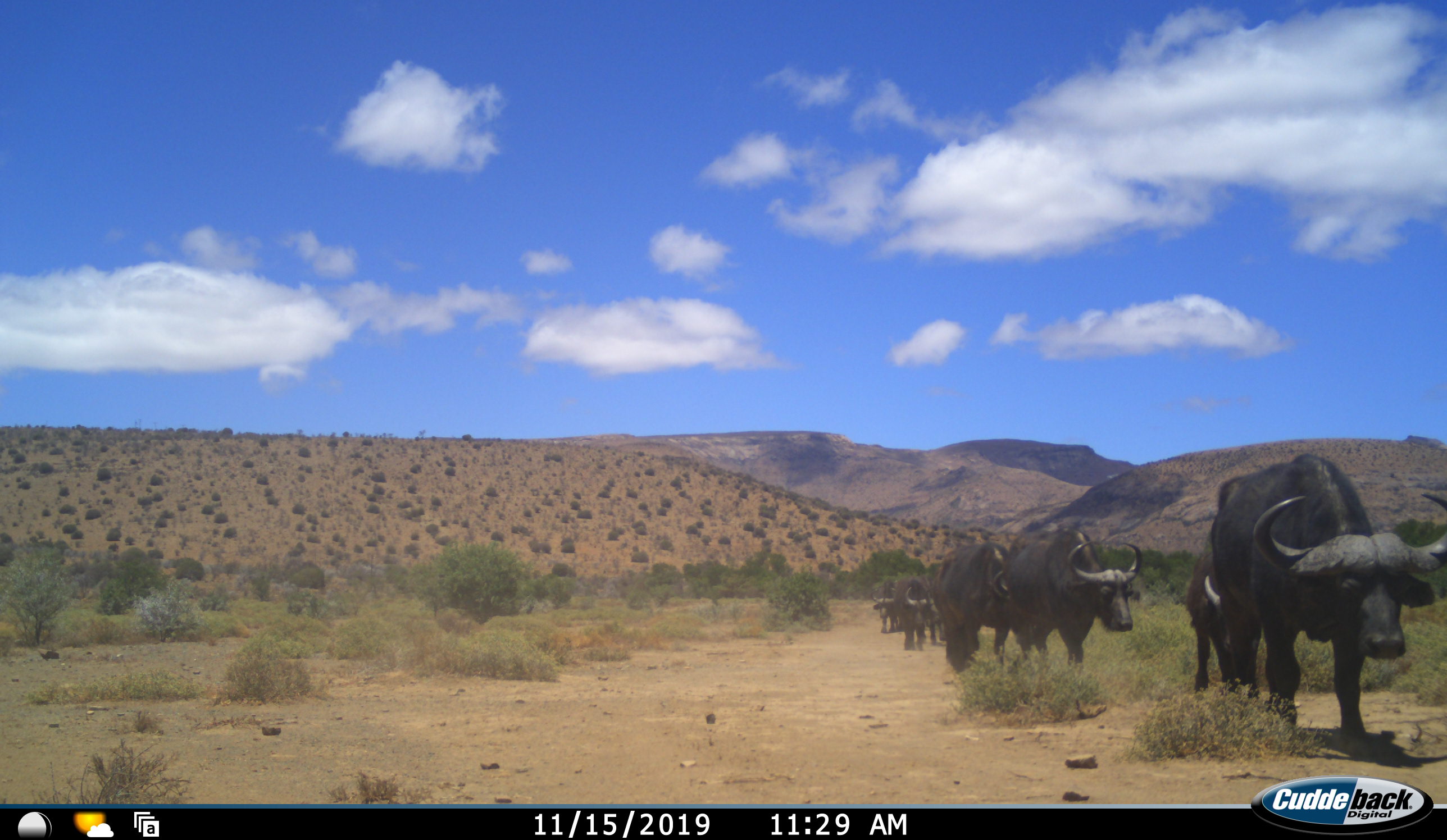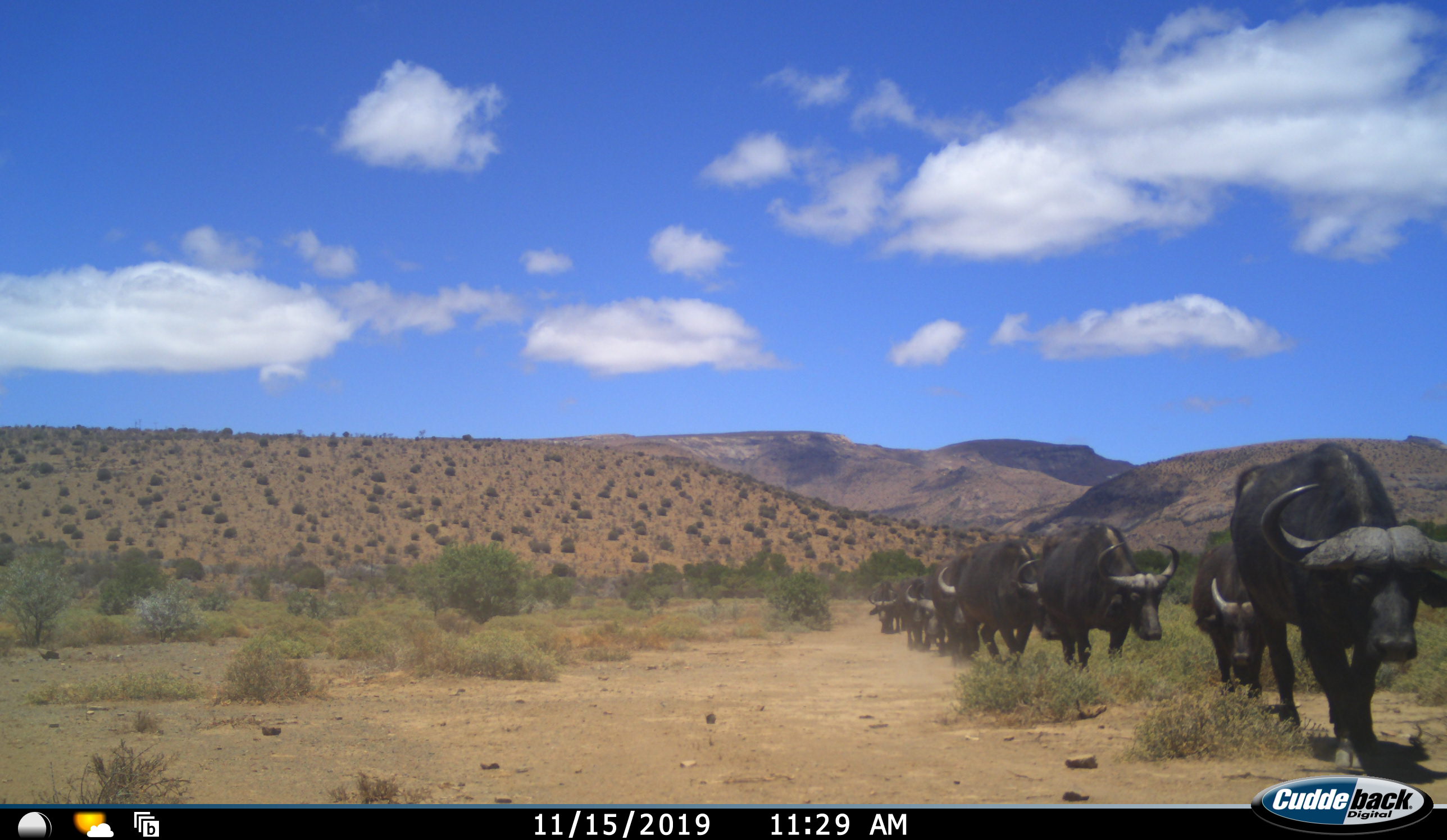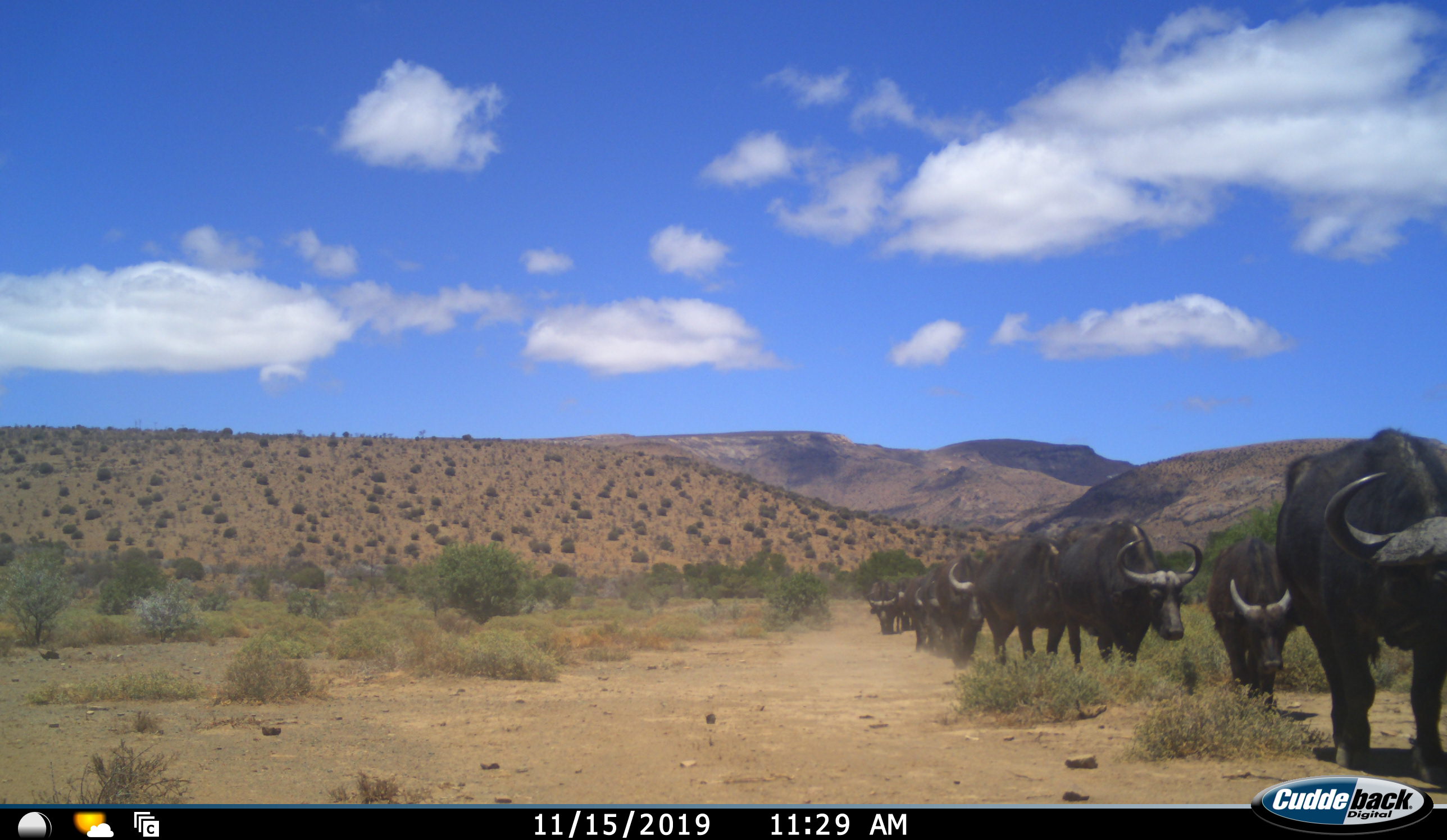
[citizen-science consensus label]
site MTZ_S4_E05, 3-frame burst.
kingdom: Animalia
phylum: Chordata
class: Mammalia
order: Artiodactyla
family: Bovidae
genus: Syncerus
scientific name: Syncerus caffer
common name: african buffalo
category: buffalo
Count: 9.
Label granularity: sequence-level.